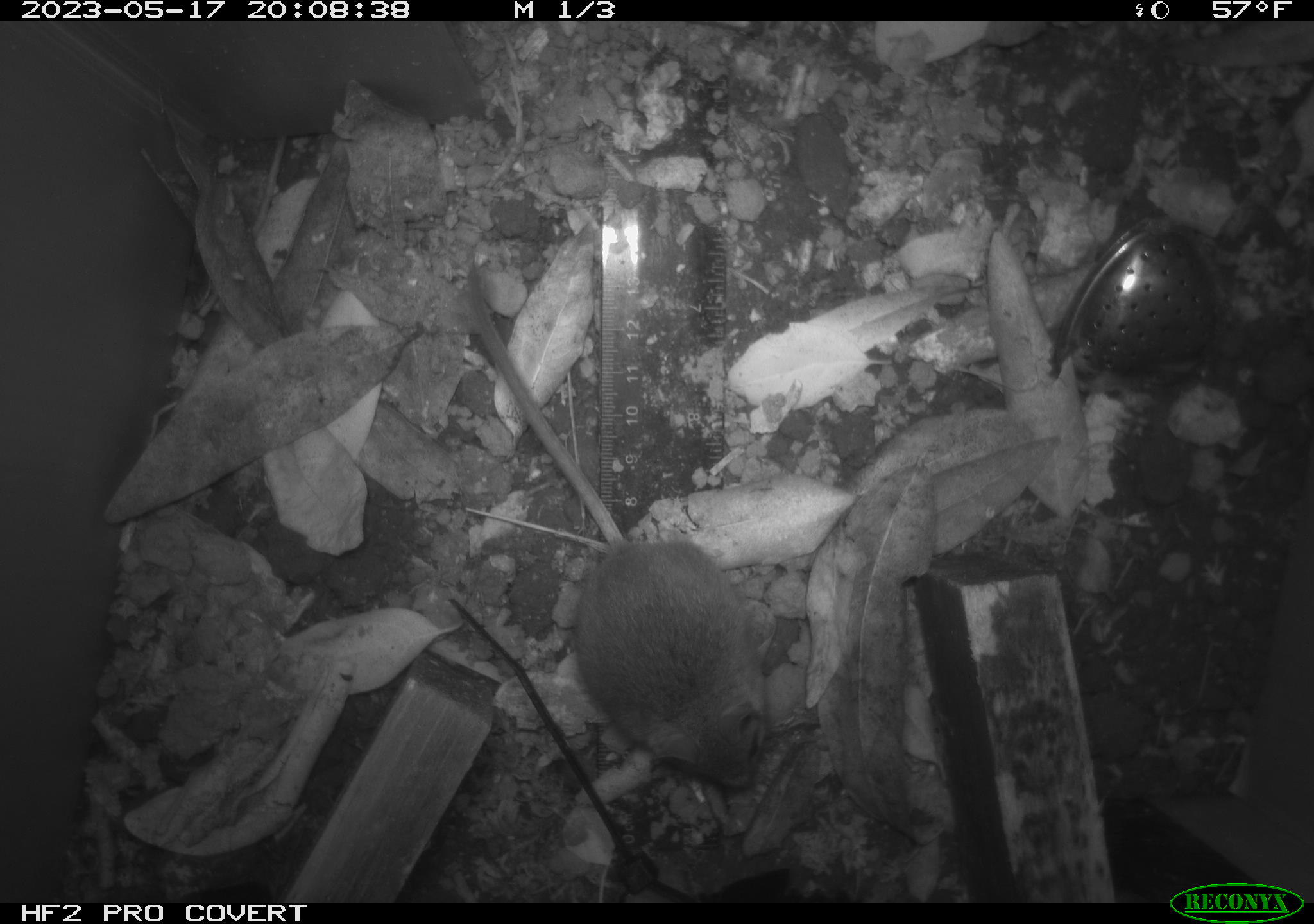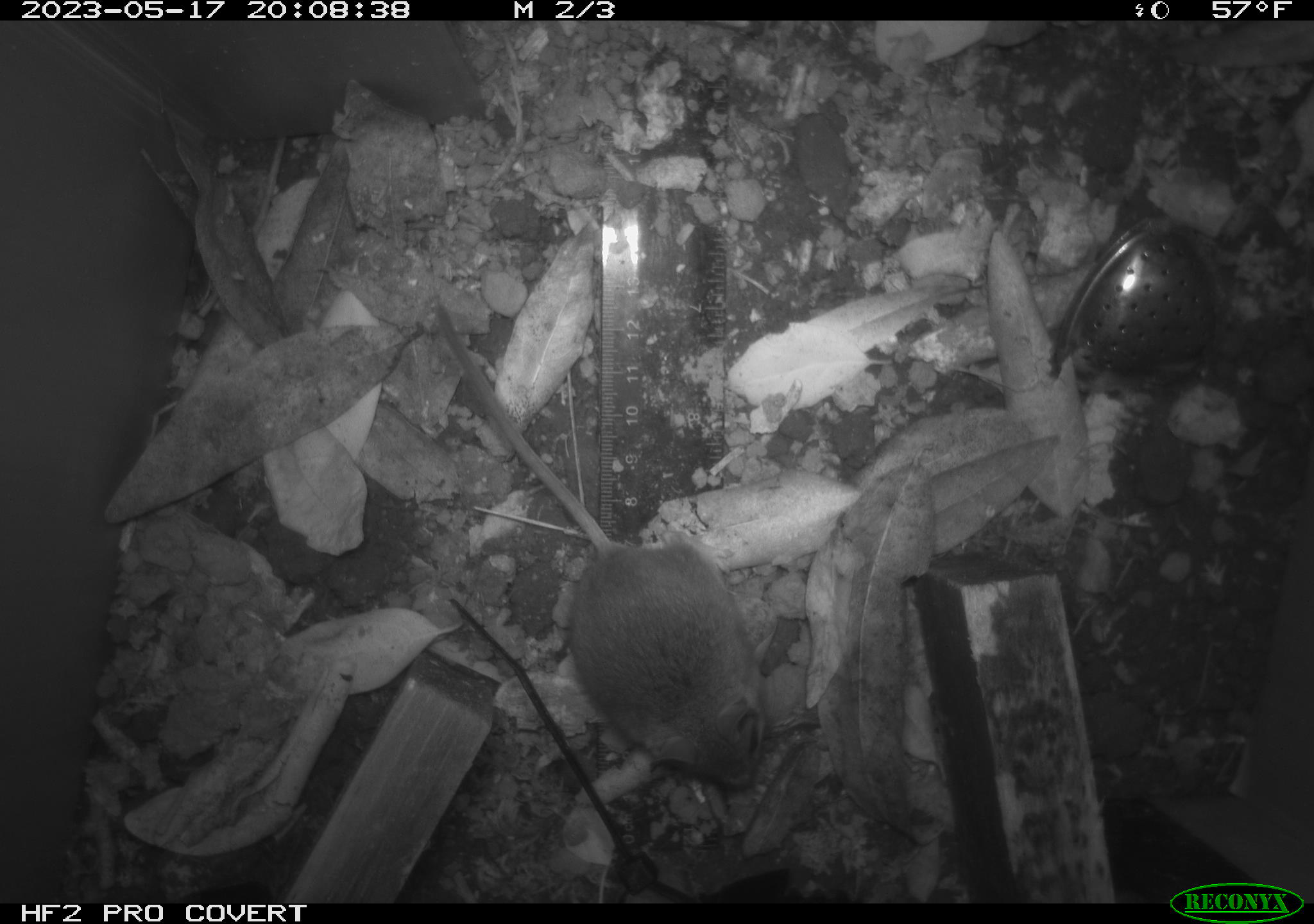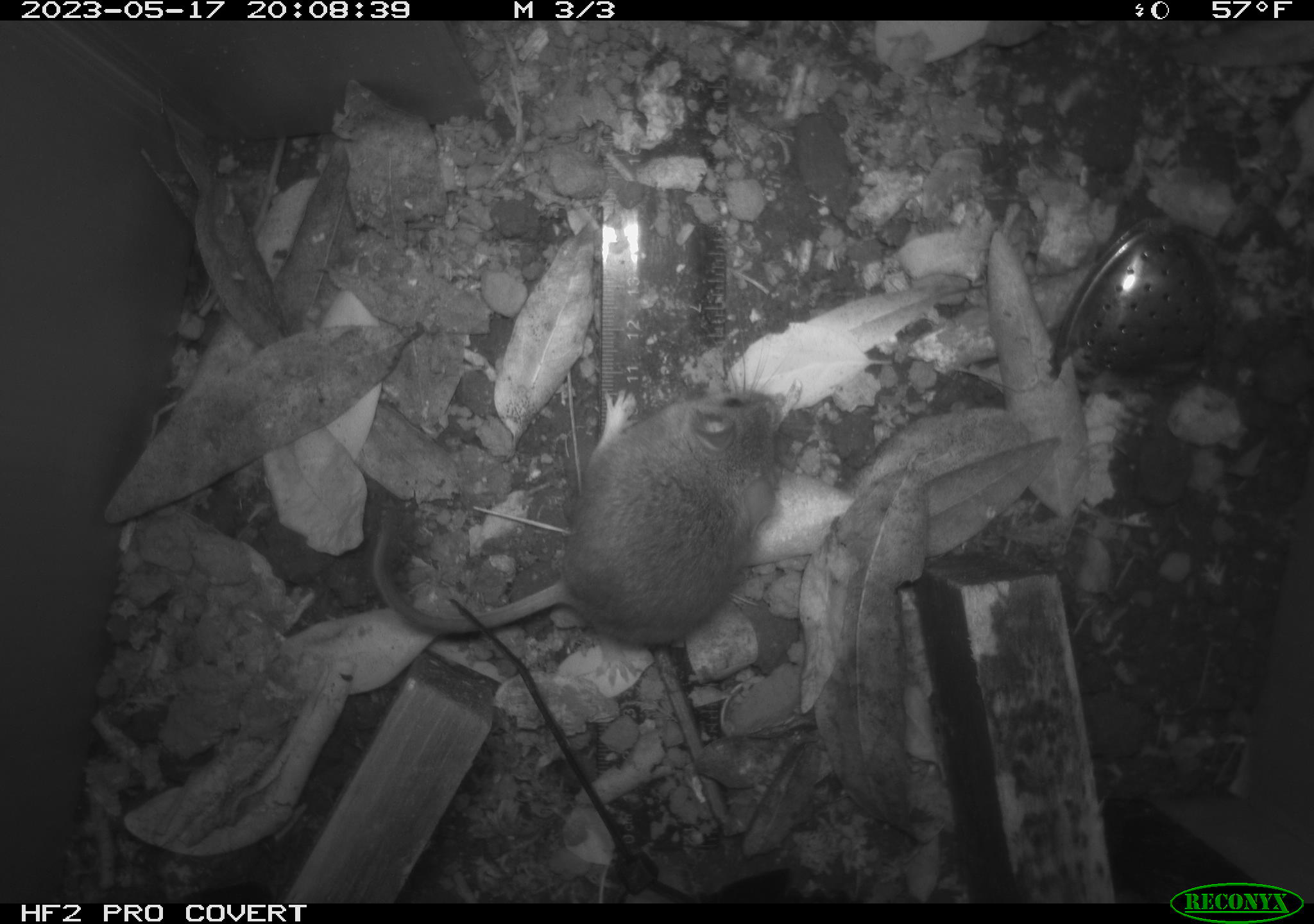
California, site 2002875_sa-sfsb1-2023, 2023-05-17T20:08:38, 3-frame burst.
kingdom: Animalia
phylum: Chordata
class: Mammalia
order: Rodentia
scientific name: Rodentia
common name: mouse species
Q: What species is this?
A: Mouse species (Rodentia).